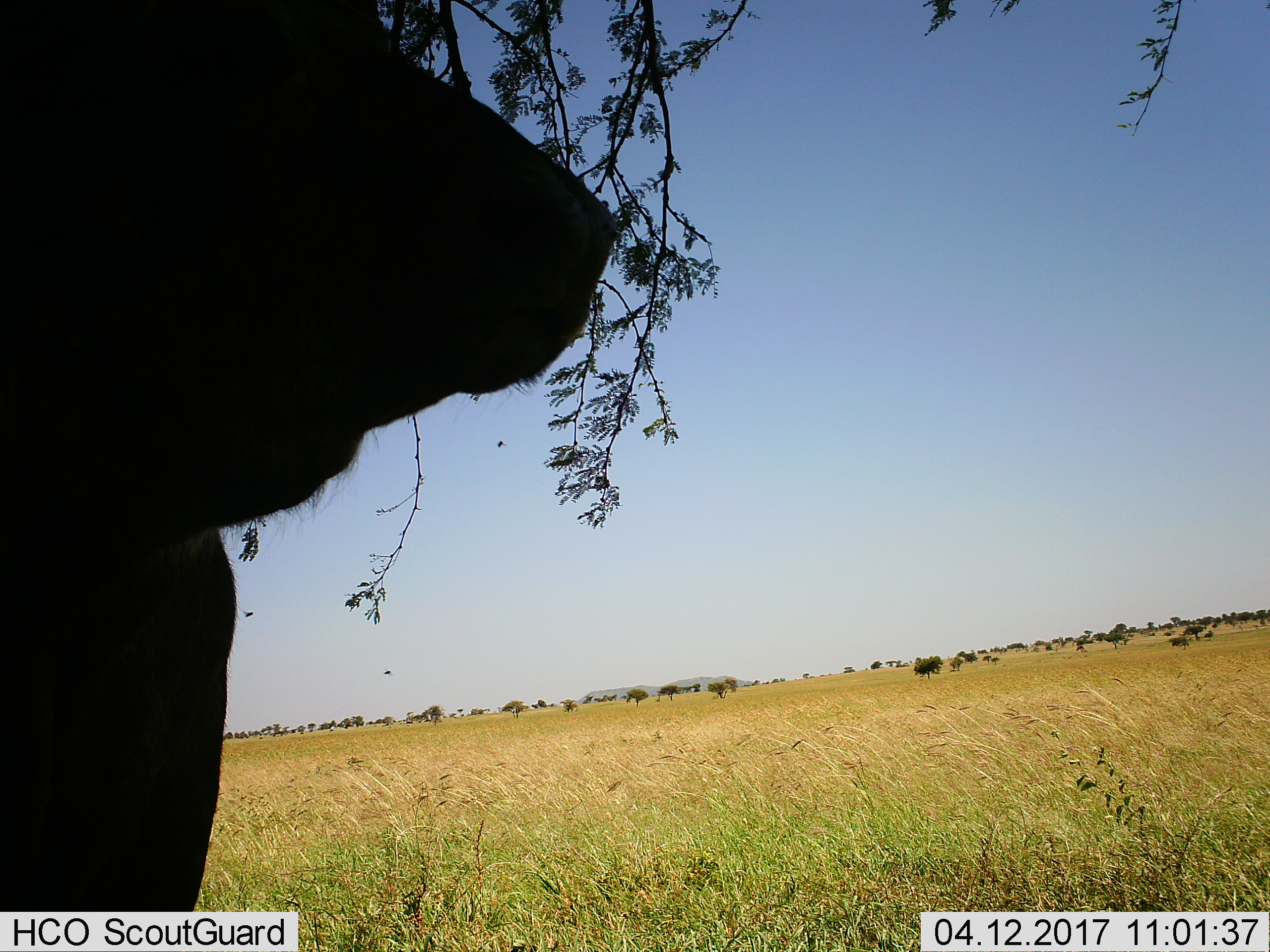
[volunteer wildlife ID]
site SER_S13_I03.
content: unidentified animal